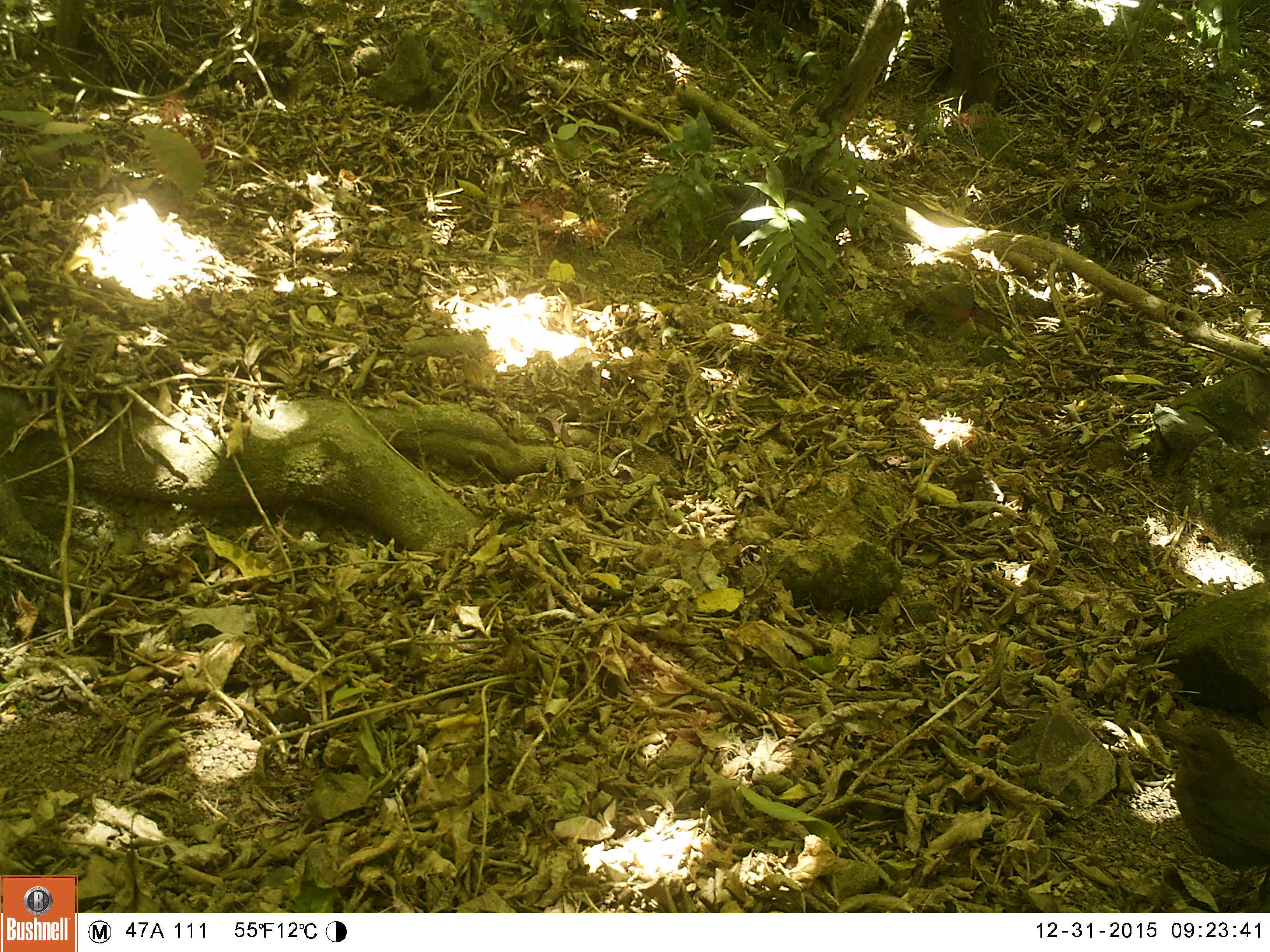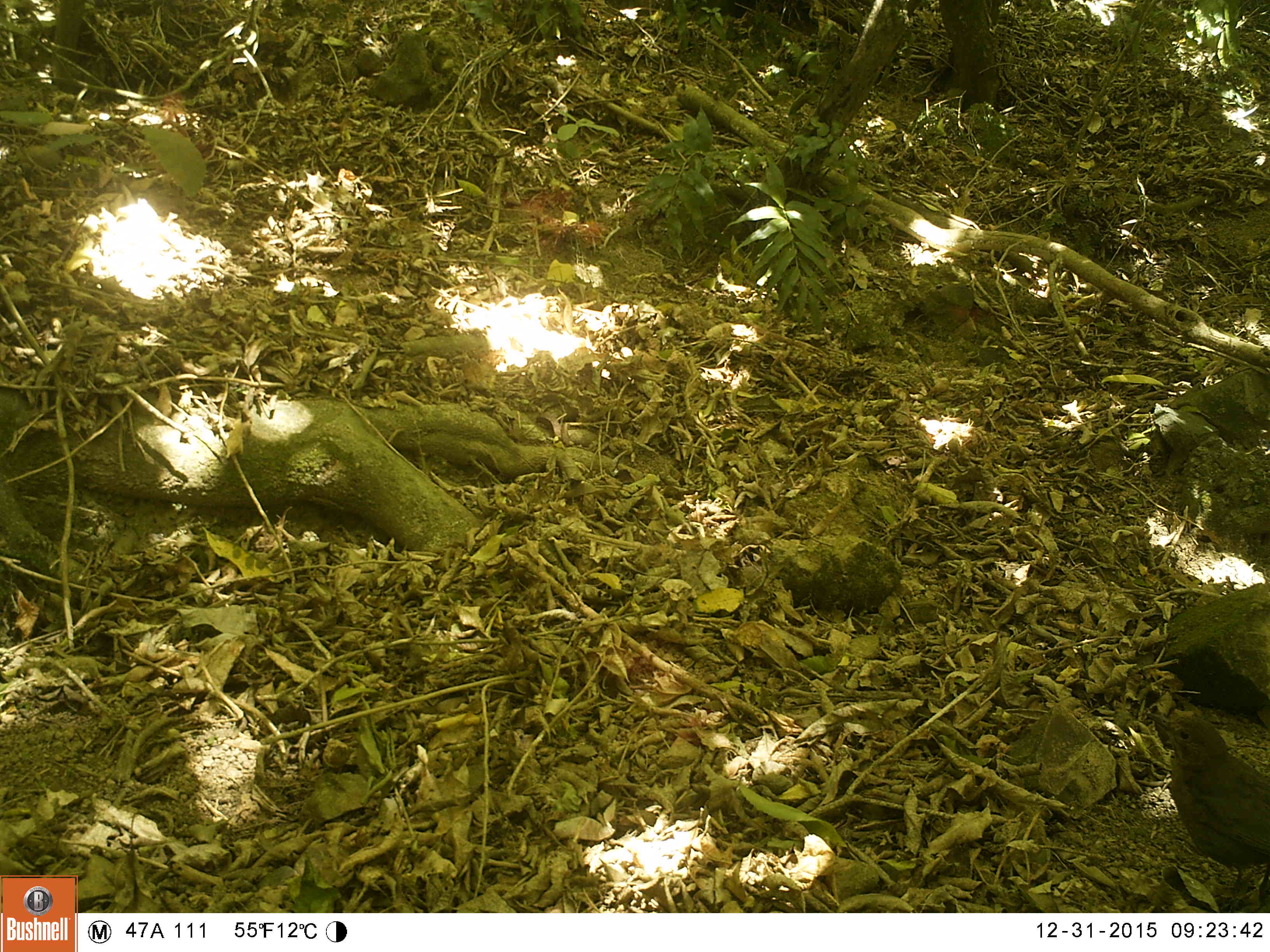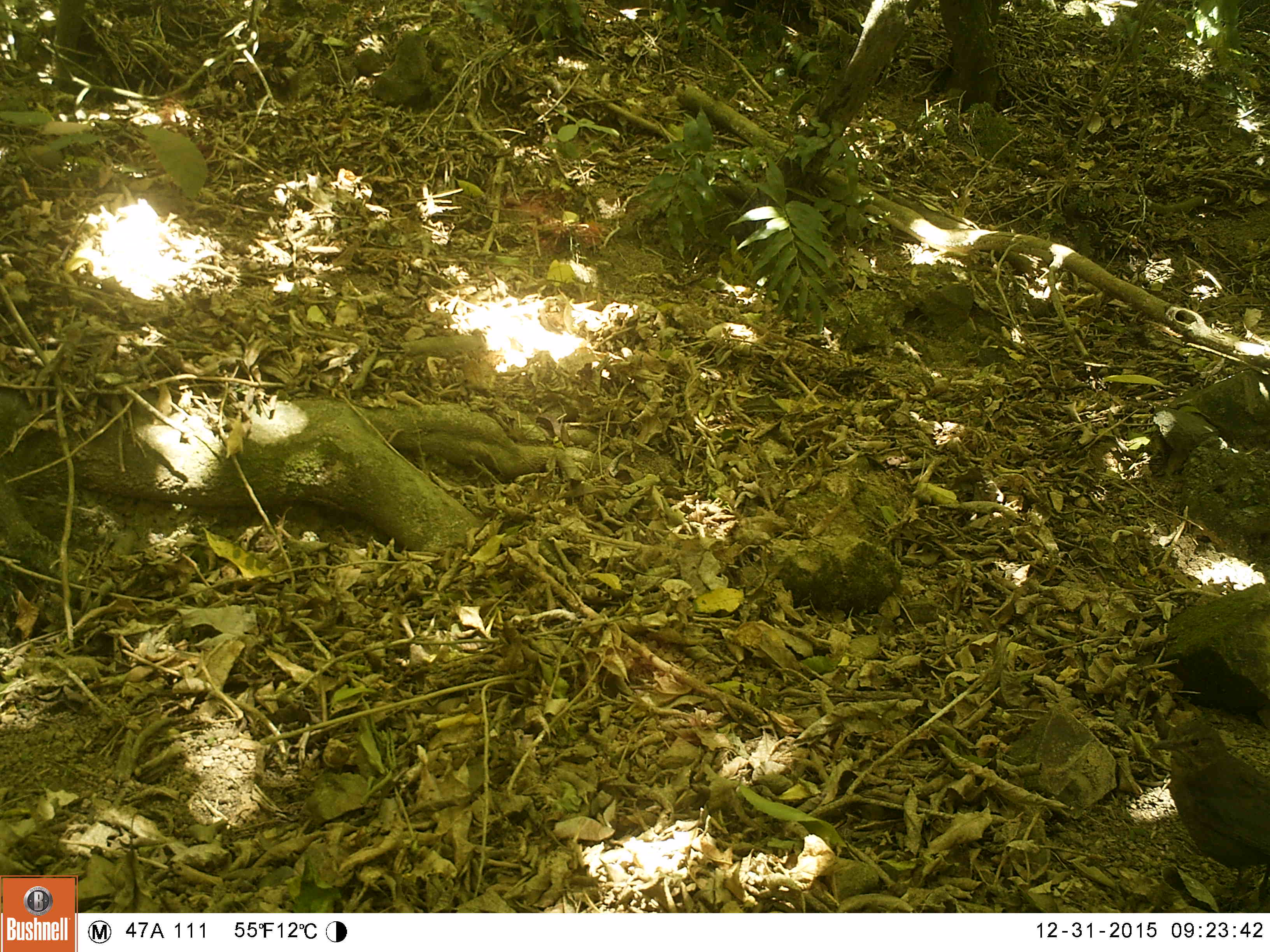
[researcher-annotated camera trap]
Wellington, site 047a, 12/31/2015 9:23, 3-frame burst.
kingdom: Animalia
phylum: Chordata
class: Aves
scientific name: Aves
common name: bird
Bird (Aves).